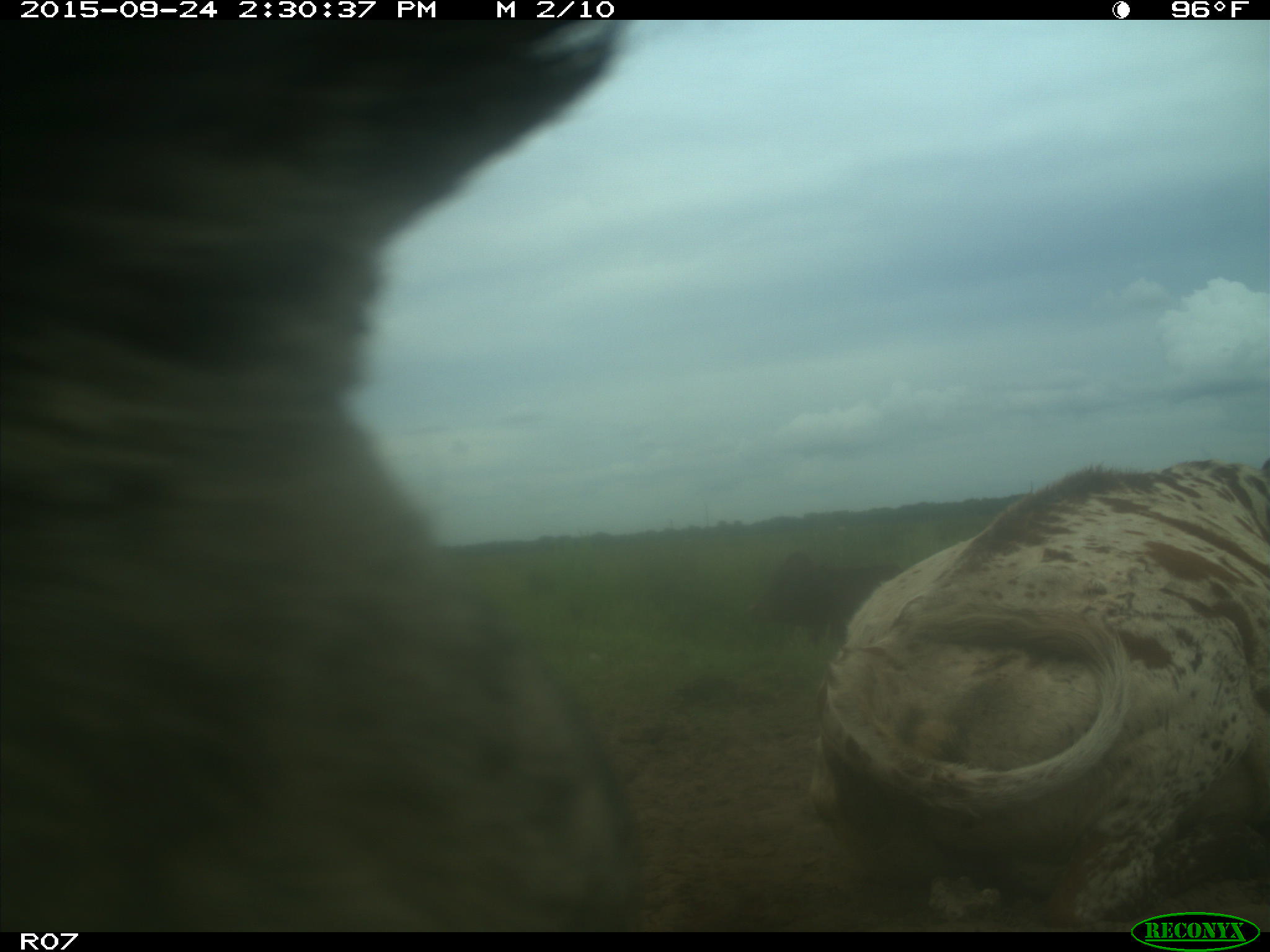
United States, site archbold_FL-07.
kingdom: Animalia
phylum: Chordata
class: Mammalia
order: Artiodactyla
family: Bovidae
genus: Bos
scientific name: Bos taurus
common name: domestic cow